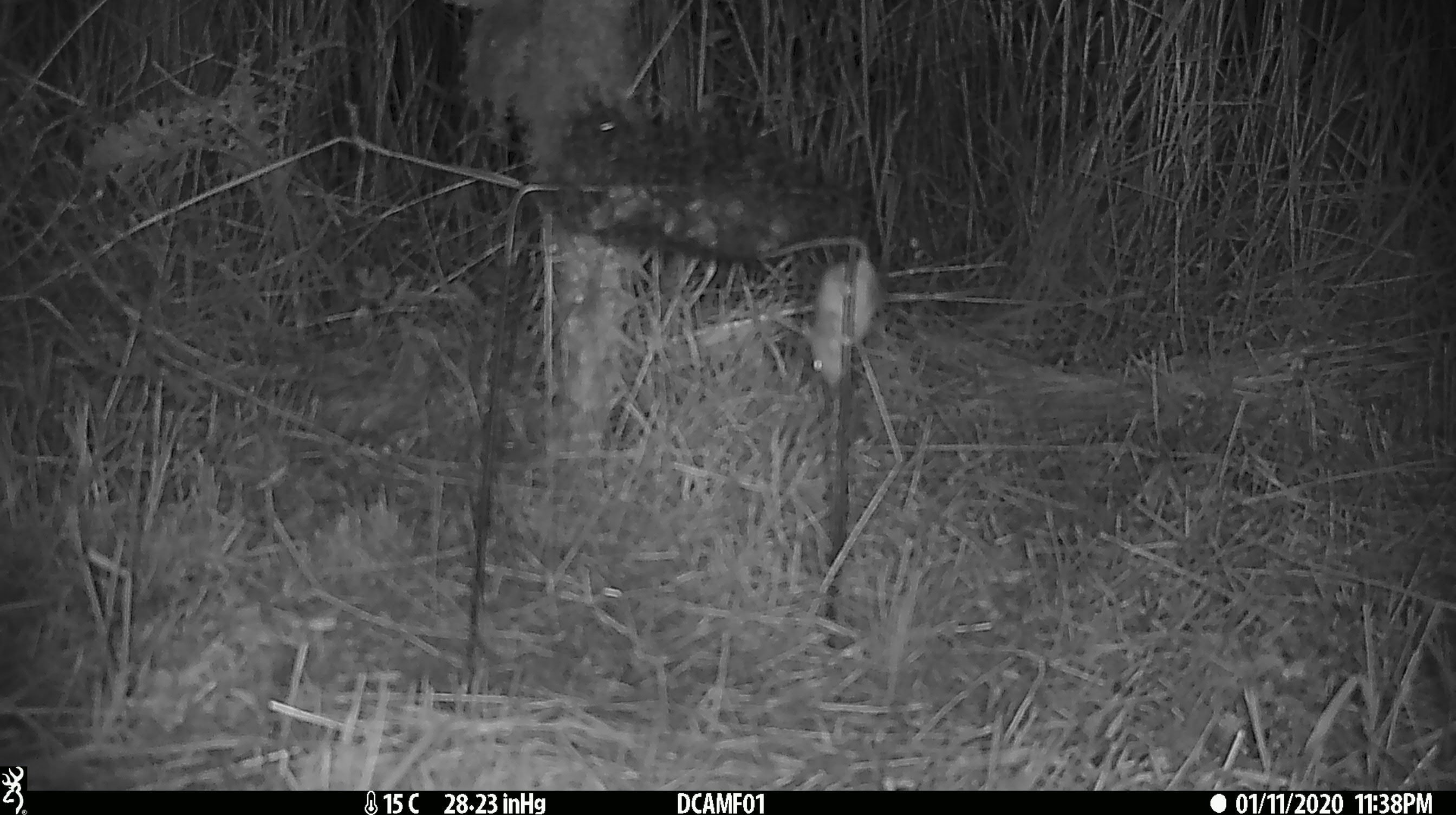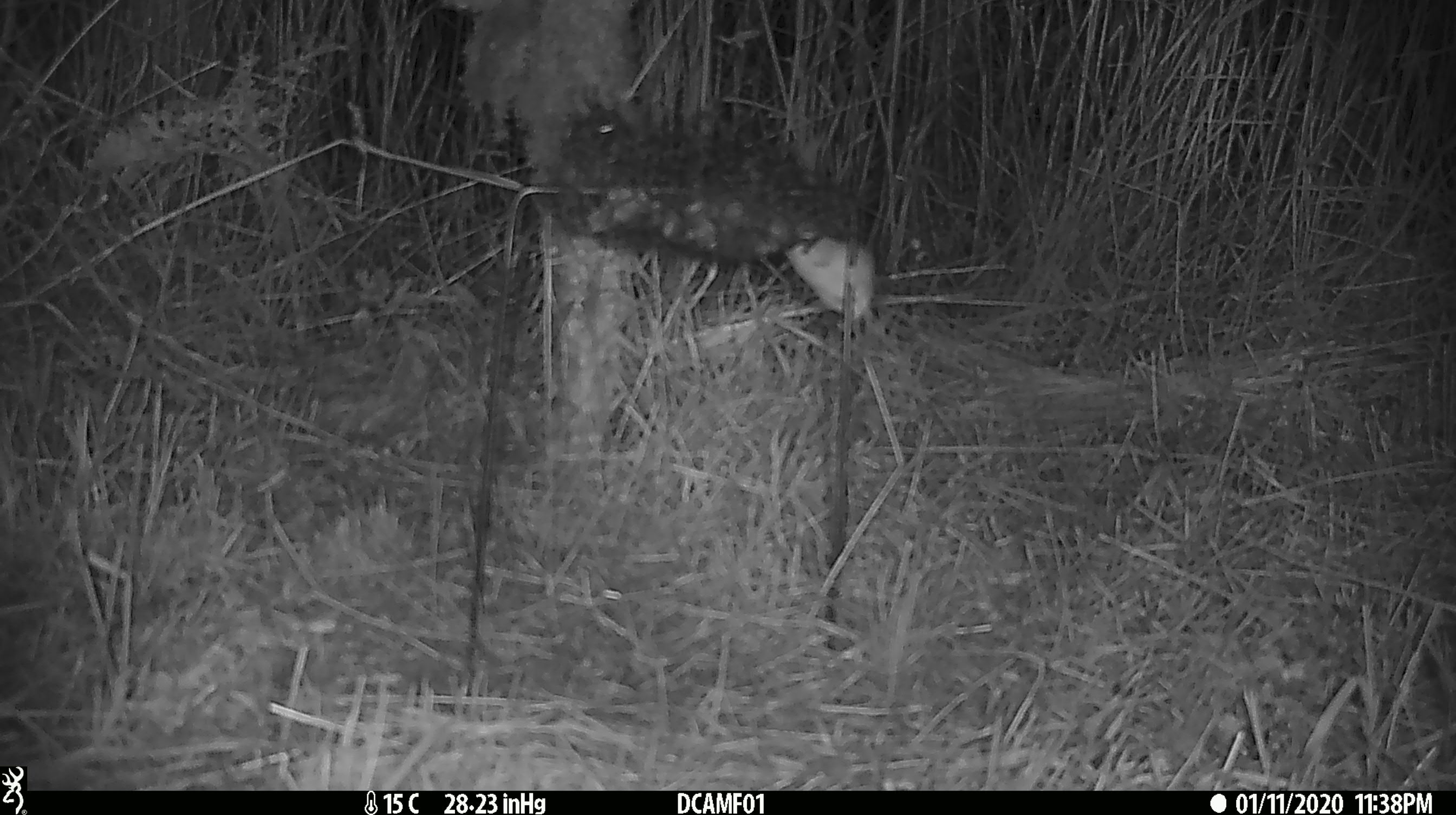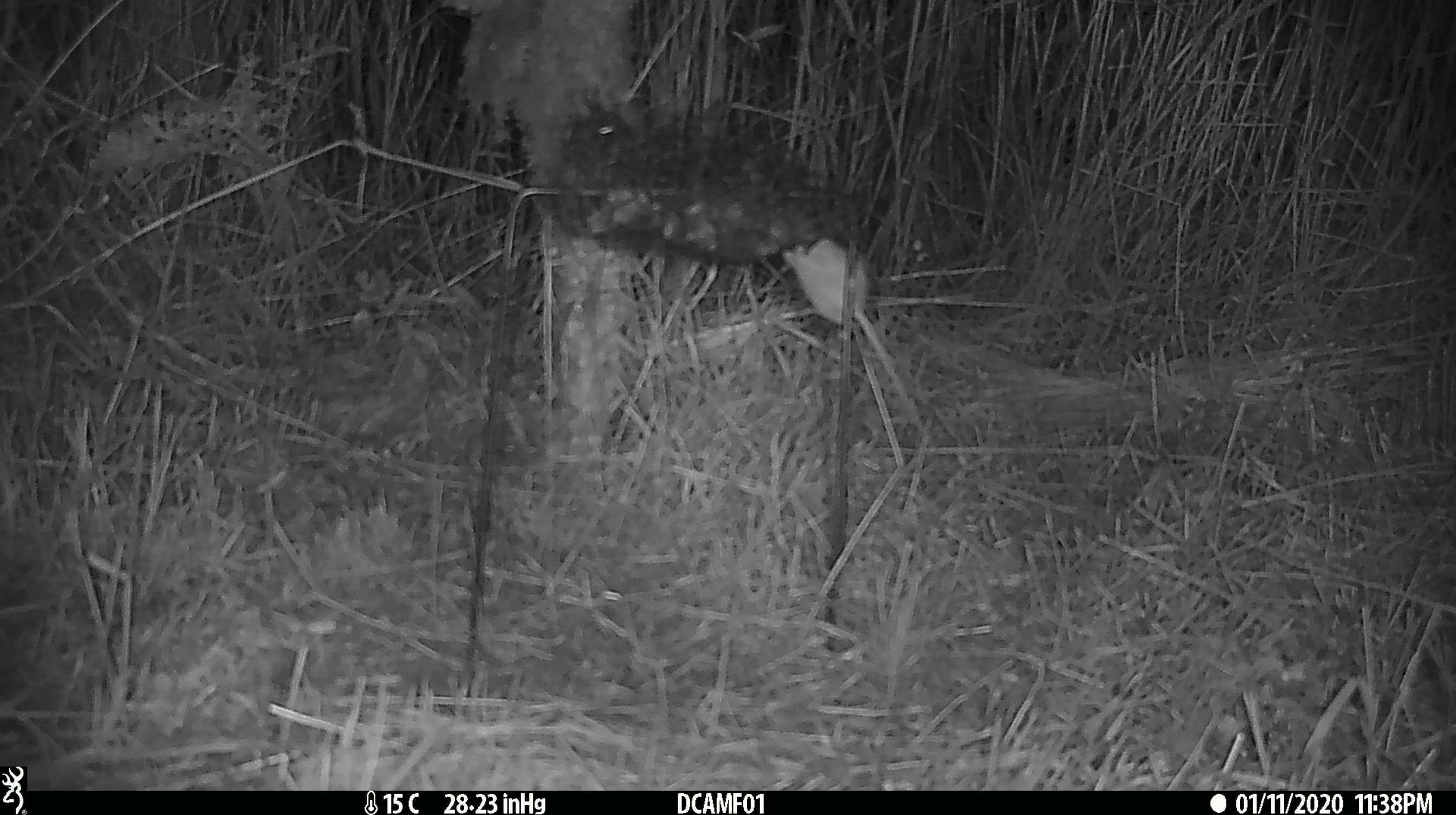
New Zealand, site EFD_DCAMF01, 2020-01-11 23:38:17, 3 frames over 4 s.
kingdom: Animalia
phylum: Chordata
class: Mammalia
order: Rodentia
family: Muridae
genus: Mus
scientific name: Mus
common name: mouse